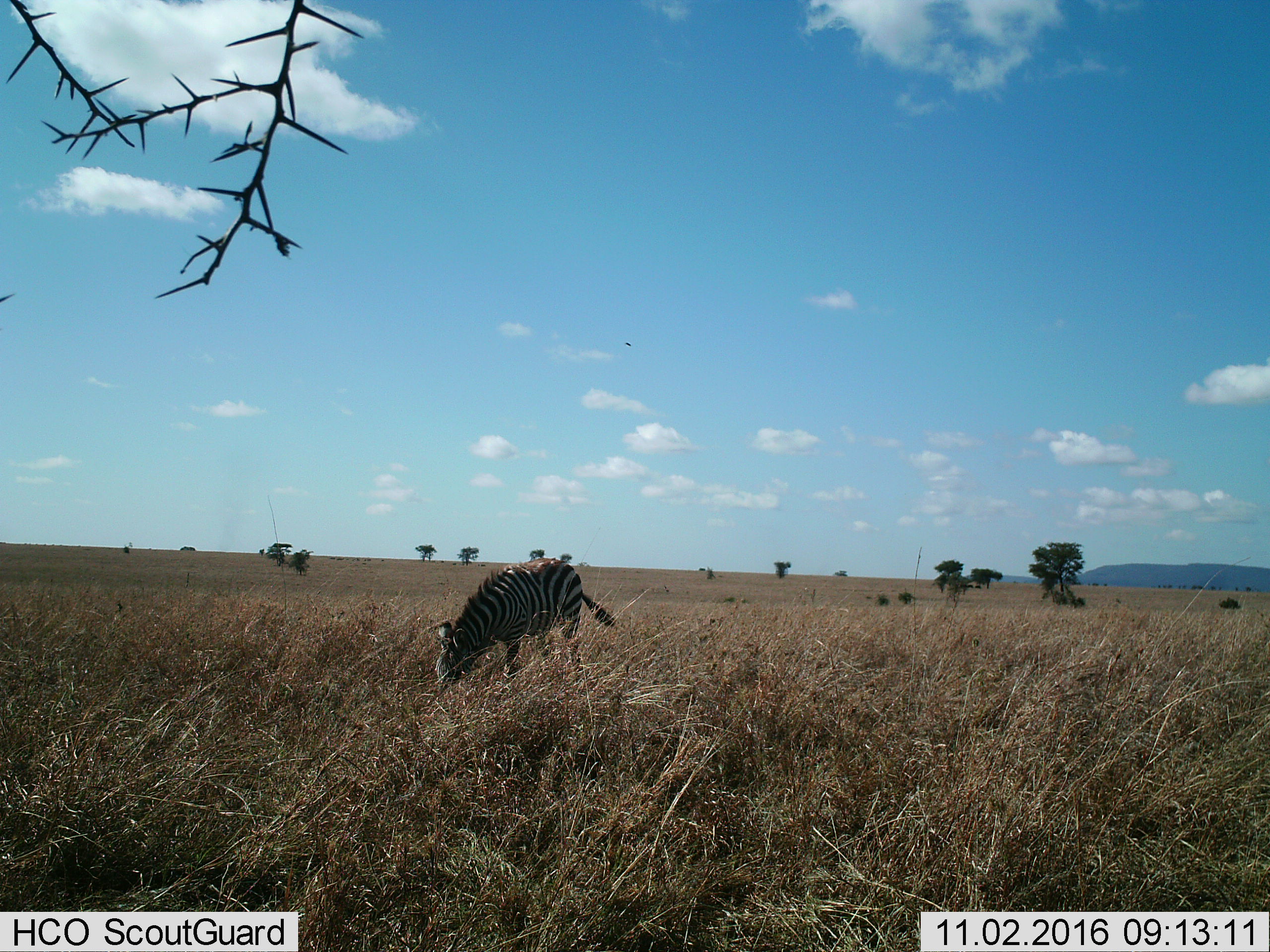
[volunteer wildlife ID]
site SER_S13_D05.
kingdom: Animalia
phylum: Chordata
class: Mammalia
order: Perissodactyla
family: Equidae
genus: Equus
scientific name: Equus quagga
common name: plains zebra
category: zebraplains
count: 1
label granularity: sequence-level